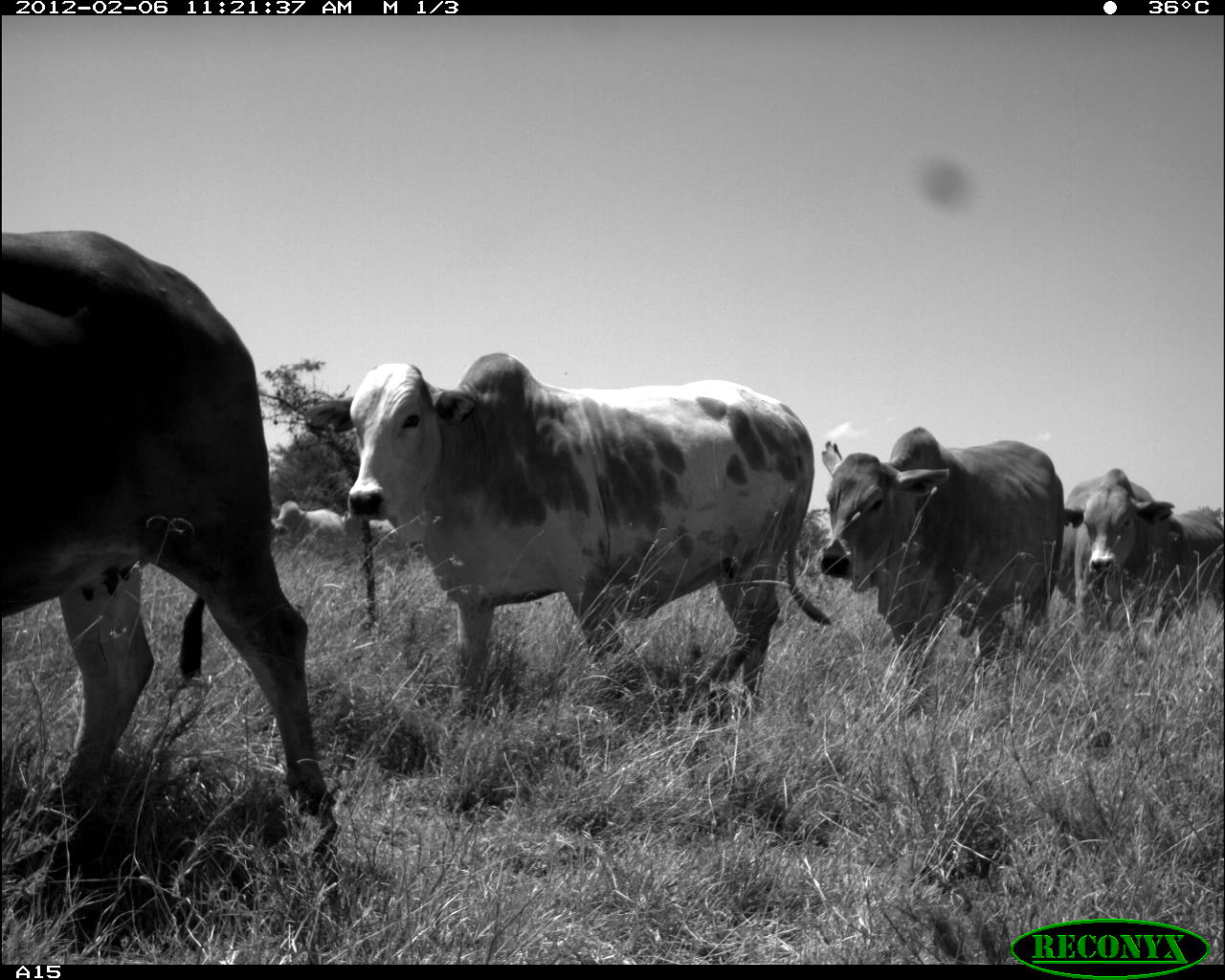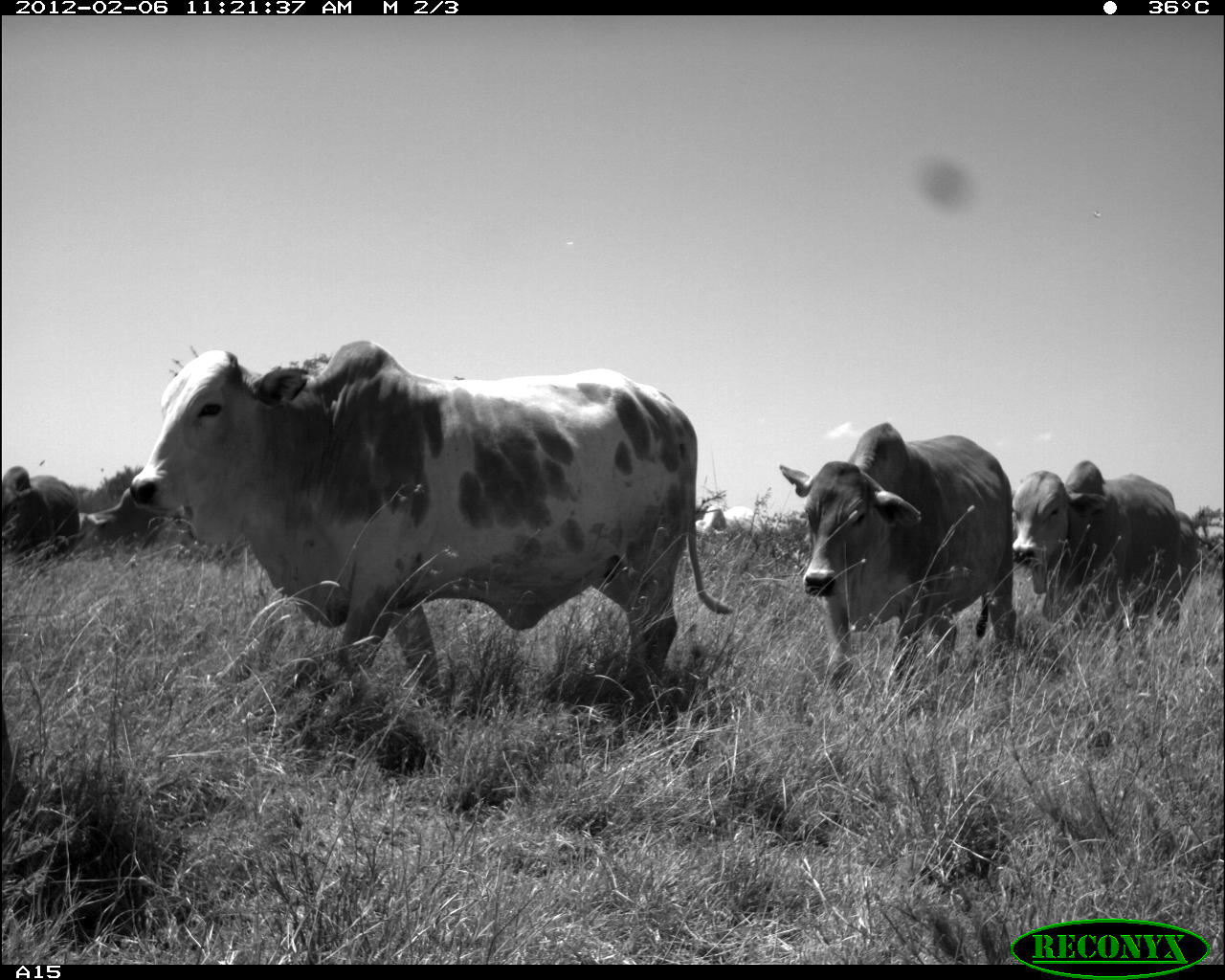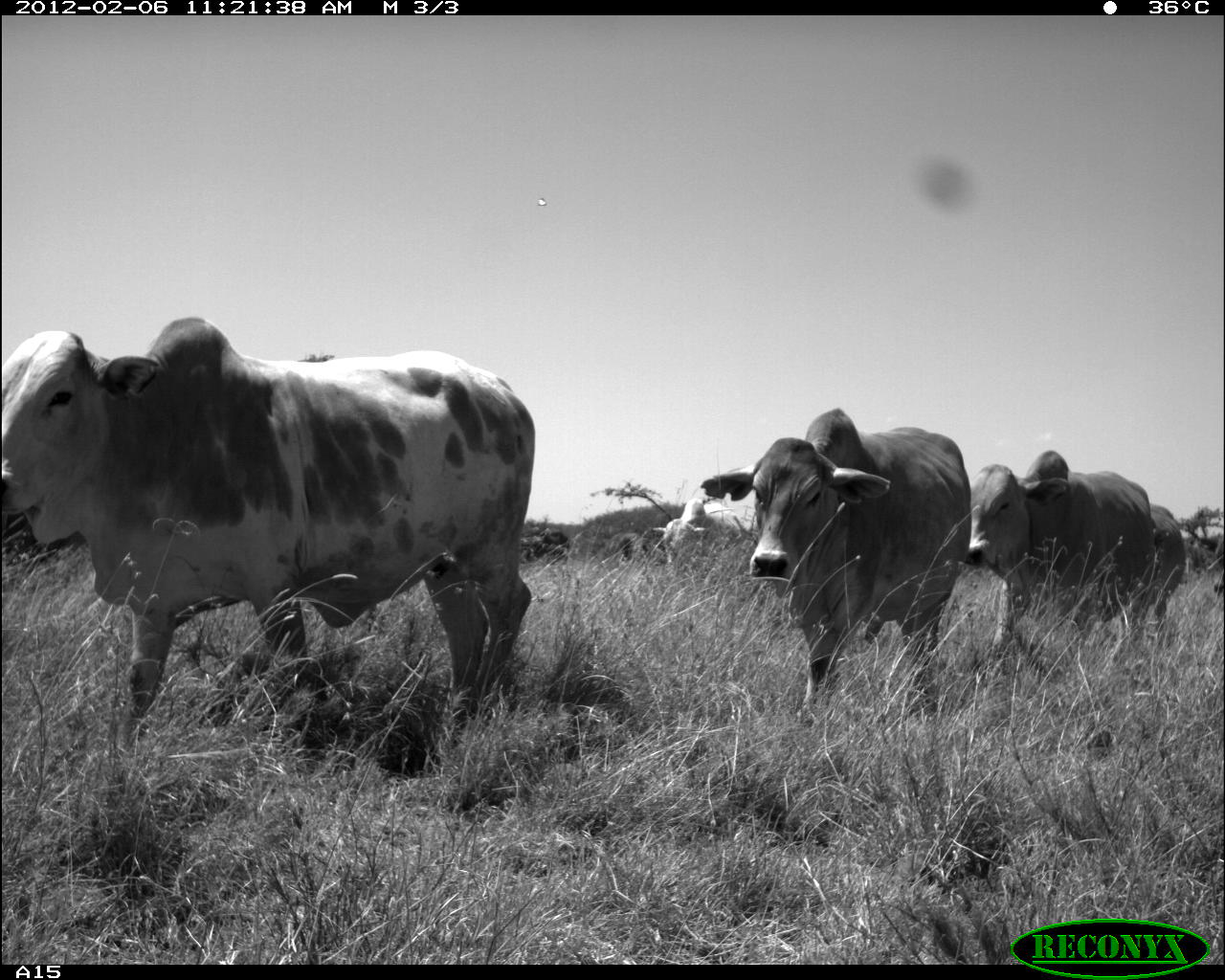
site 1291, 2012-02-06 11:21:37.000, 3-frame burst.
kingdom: Animalia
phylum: Chordata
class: Mammalia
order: Artiodactyla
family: Bovidae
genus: Bos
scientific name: Bos taurus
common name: domestic cattle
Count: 6.